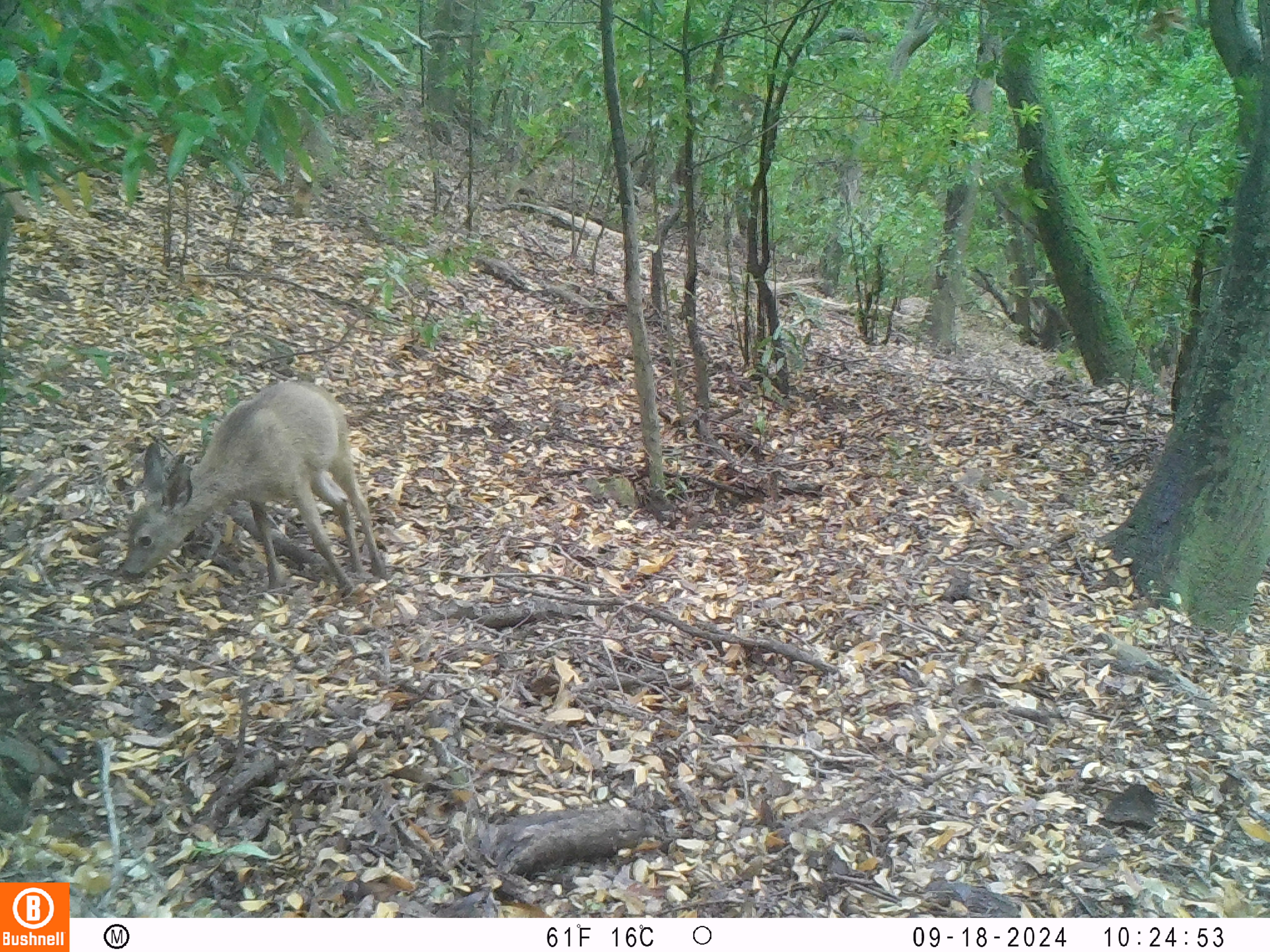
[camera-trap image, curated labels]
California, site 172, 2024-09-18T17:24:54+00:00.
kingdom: Animalia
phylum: Chordata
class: Mammalia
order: Artiodactyla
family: Cervidae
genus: Odocoileus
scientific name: Odocoileus hemionus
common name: mule deer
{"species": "mule deer (Odocoileus hemionus)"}